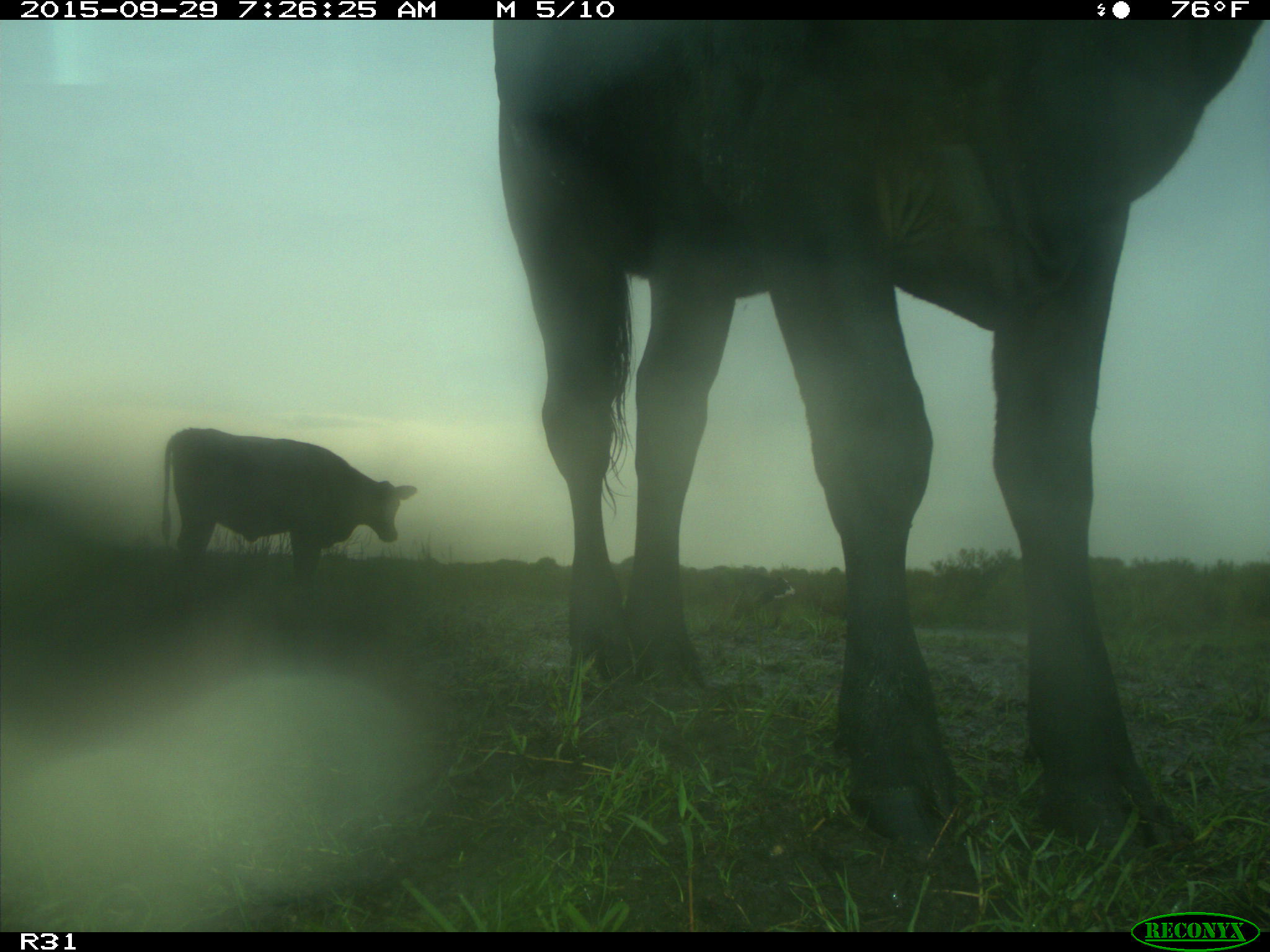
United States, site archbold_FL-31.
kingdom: Animalia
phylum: Chordata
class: Mammalia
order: Artiodactyla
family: Bovidae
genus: Bos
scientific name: Bos taurus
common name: domestic cow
Bos taurus (domestic cow).